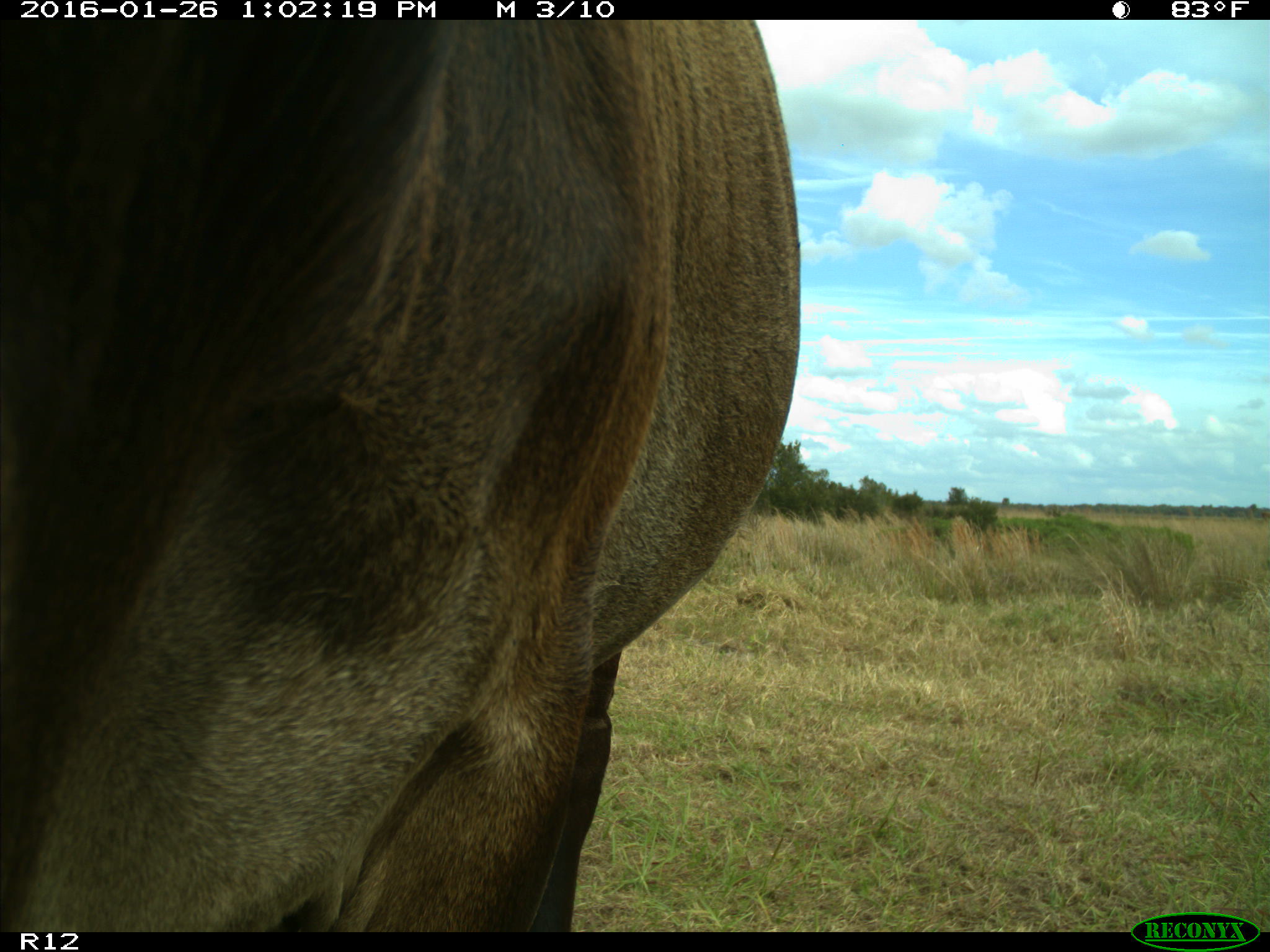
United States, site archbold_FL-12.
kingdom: Animalia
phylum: Chordata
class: Mammalia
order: Artiodactyla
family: Bovidae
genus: Bos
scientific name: Bos taurus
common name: domestic cow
Bos taurus (domestic cow).